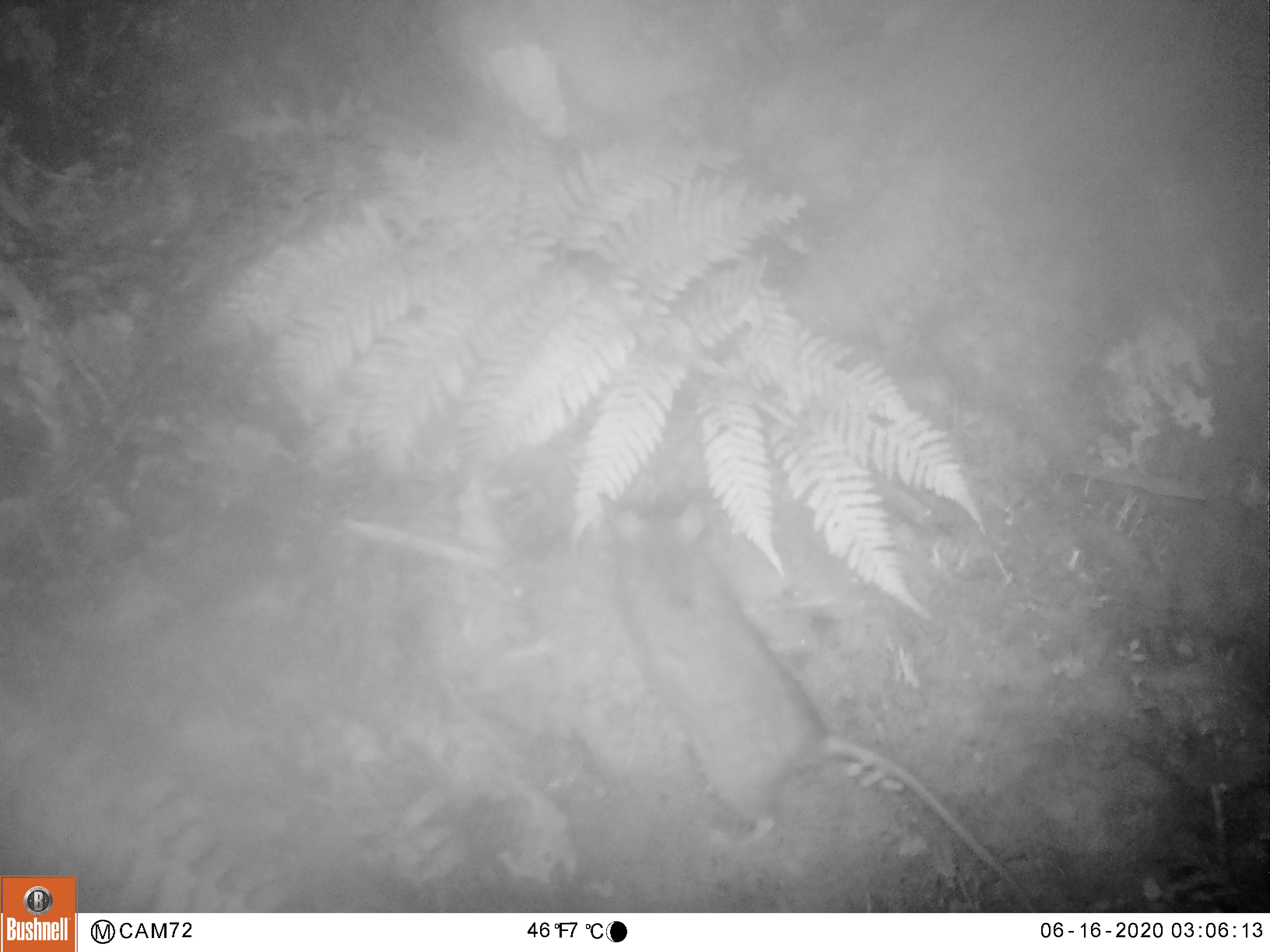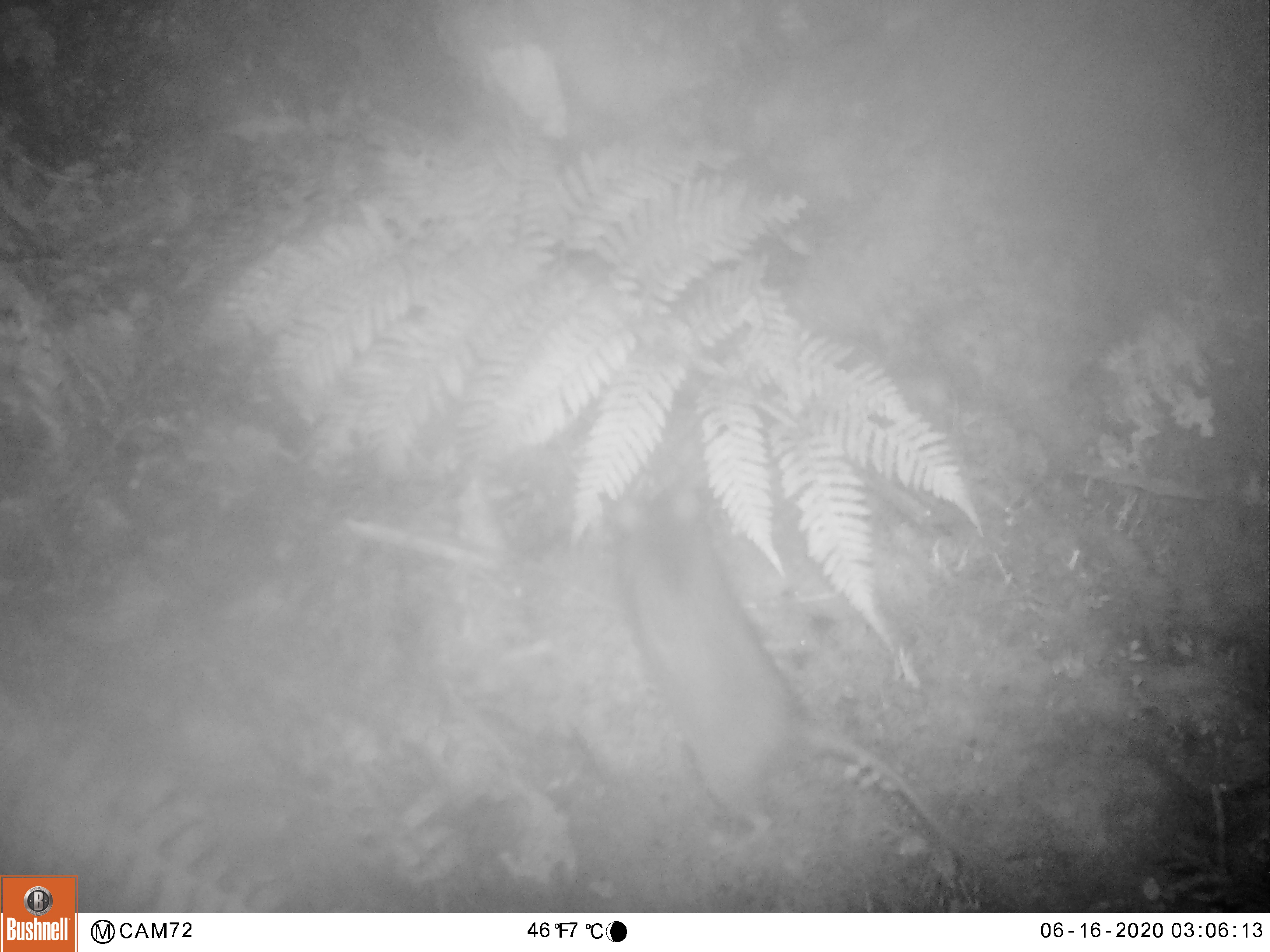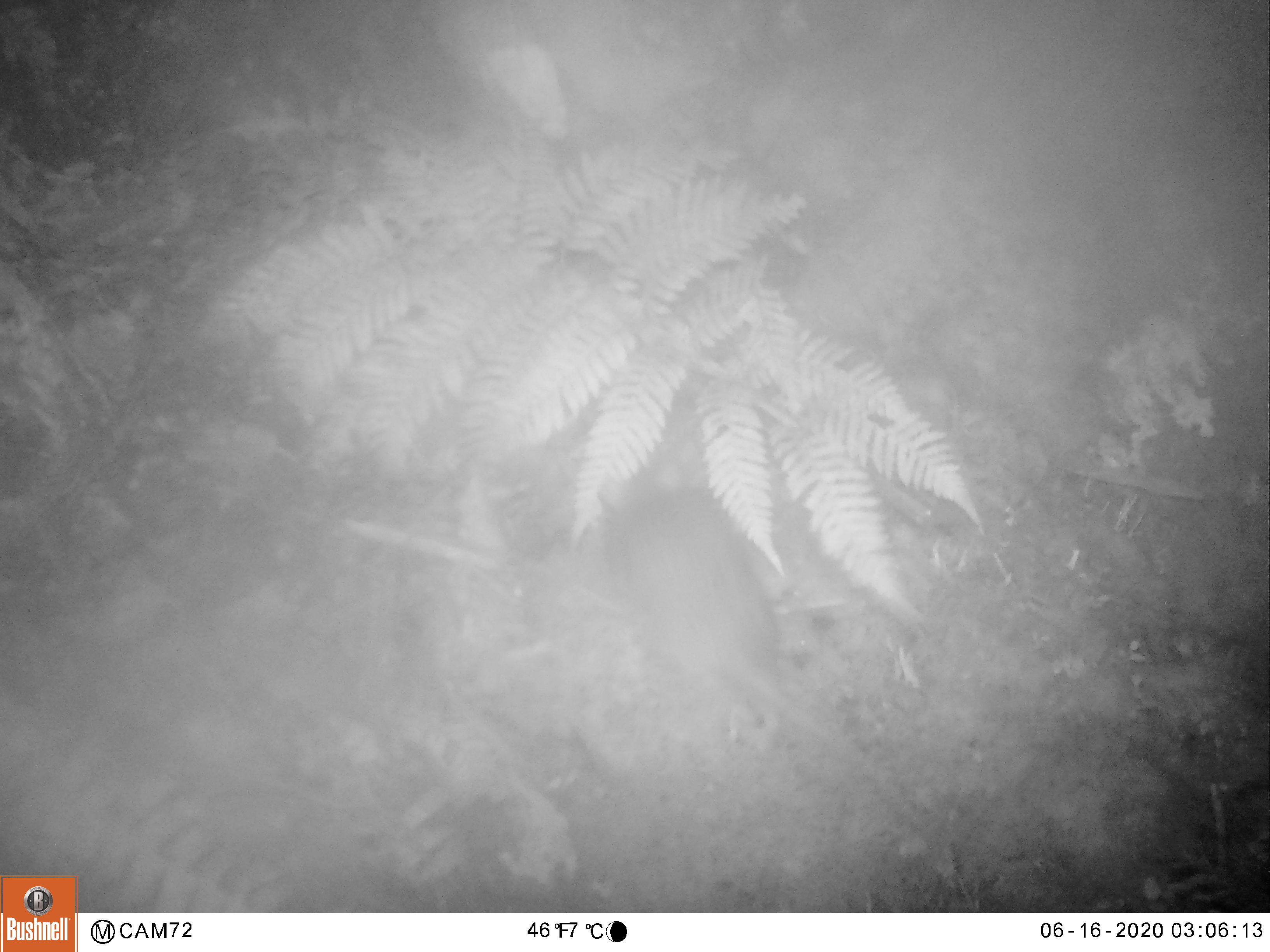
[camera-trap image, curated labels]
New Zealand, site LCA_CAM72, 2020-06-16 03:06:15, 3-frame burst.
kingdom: Animalia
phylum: Chordata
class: Mammalia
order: Rodentia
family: Muridae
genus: Rattus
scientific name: Rattus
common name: rat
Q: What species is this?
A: Rat (Rattus).